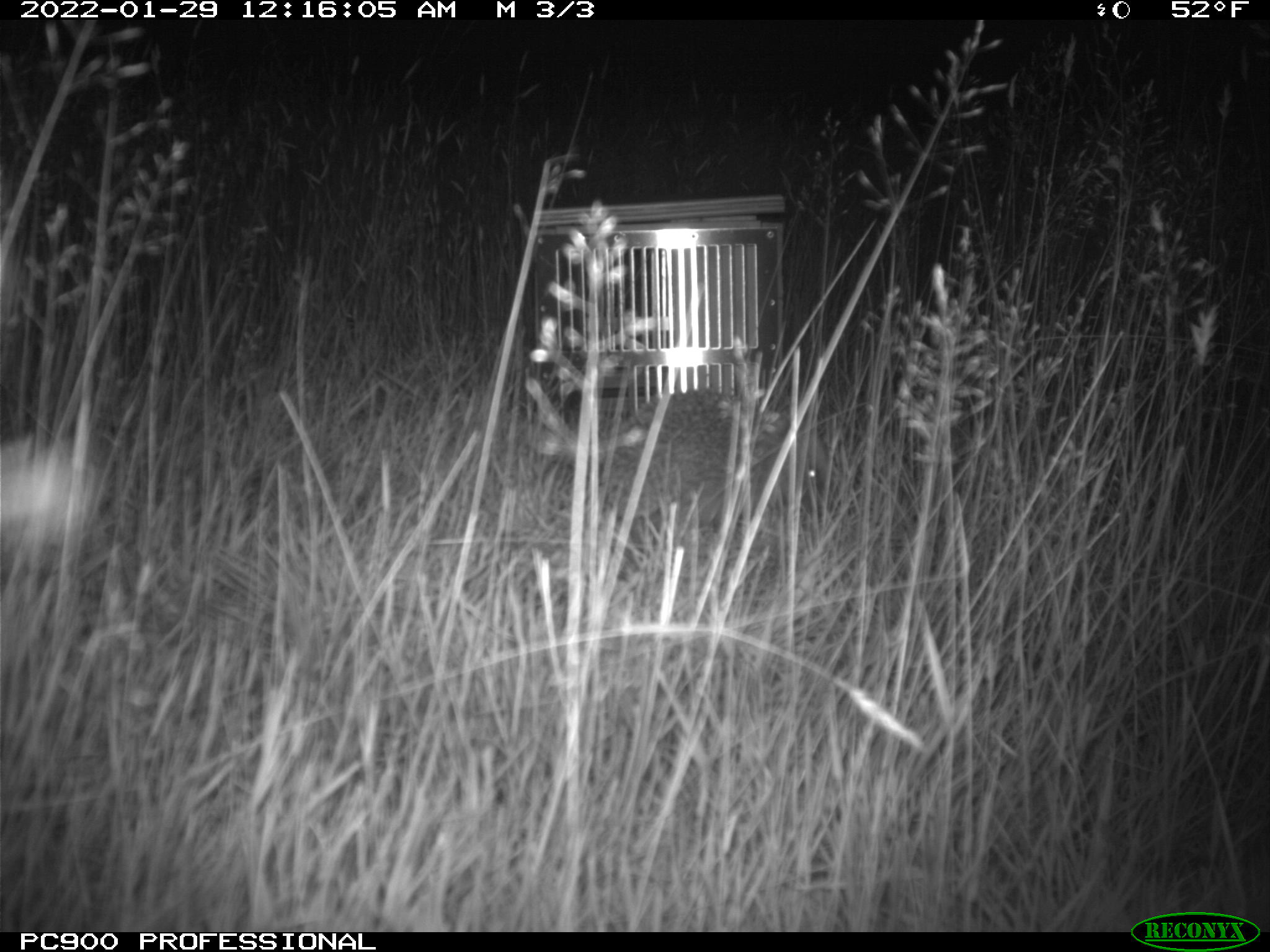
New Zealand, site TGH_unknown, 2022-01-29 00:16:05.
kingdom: Animalia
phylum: Chordata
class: Mammalia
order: Eulipotyphla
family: Erinaceidae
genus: Erinaceus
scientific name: Erinaceus europaeus europaeus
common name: european hedgehog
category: hedgehog